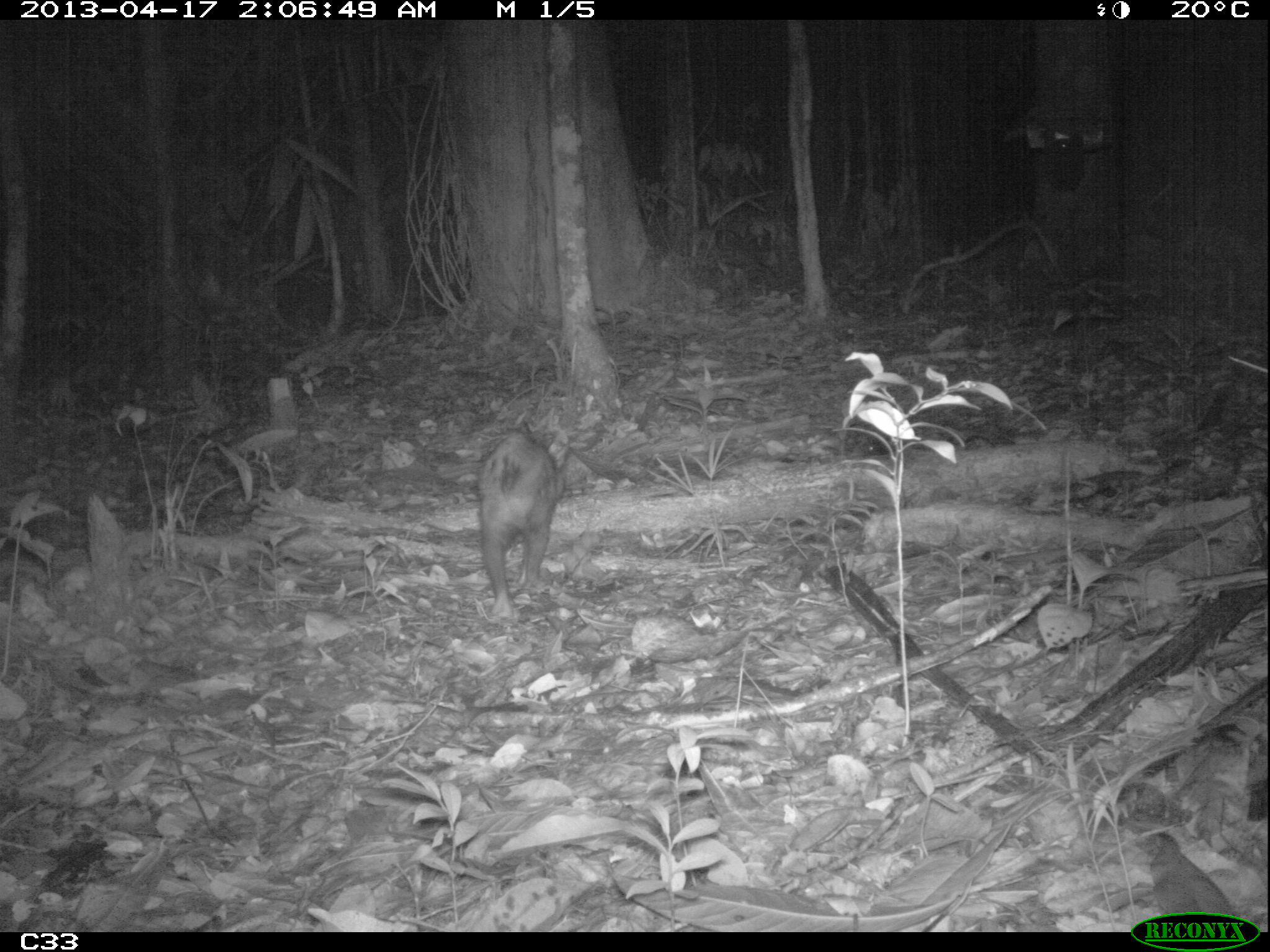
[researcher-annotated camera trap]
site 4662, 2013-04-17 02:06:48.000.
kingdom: Animalia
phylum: Chordata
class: Mammalia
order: Didelphimorphia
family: Didelphidae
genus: Didelphis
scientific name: Didelphis marsupialis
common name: southern opossum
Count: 1.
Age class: adult.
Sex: female.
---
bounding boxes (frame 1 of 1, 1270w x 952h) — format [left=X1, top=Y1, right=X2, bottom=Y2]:
didelphis marsupialis: [left=477, top=428, right=564, bottom=618]